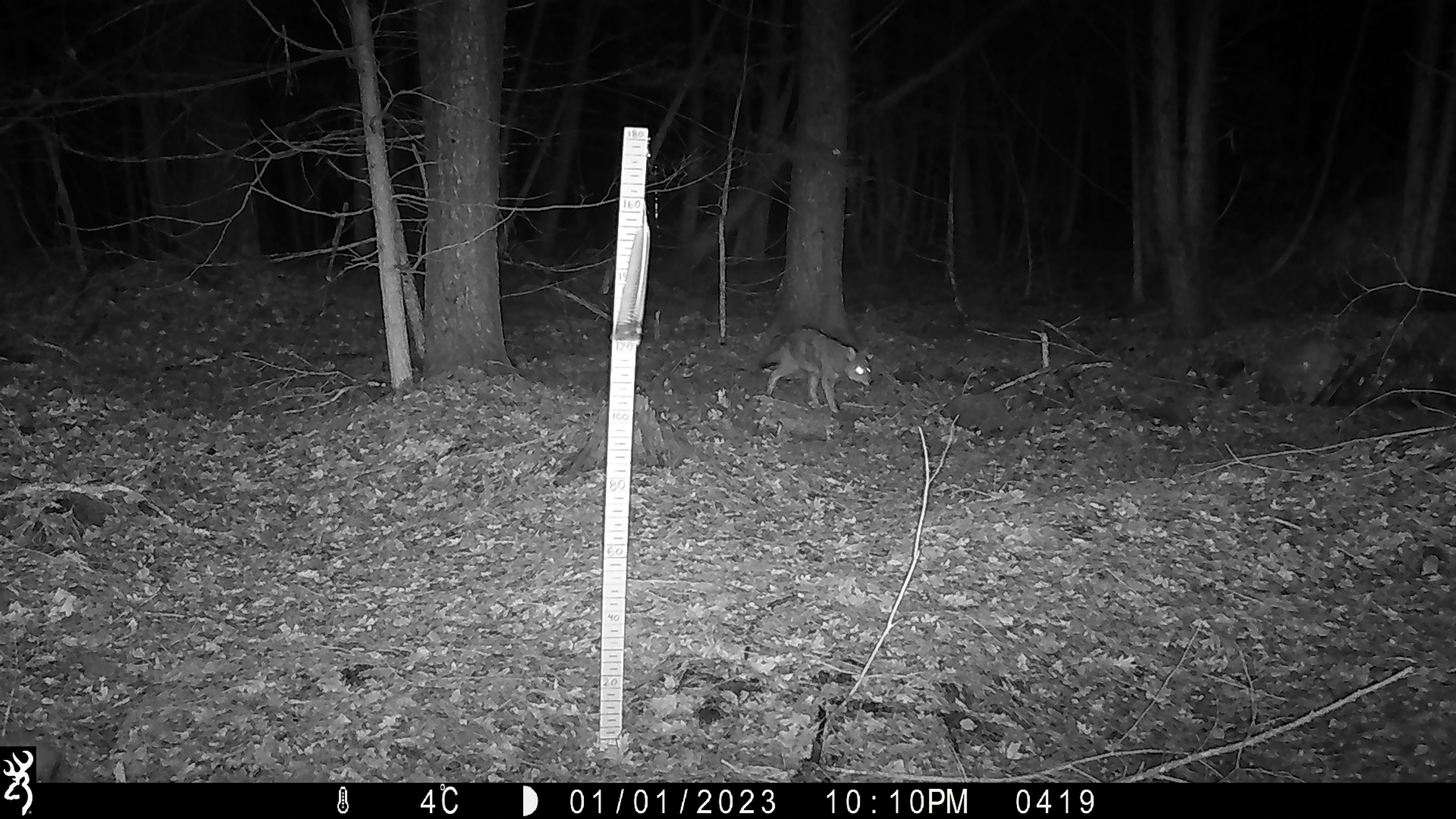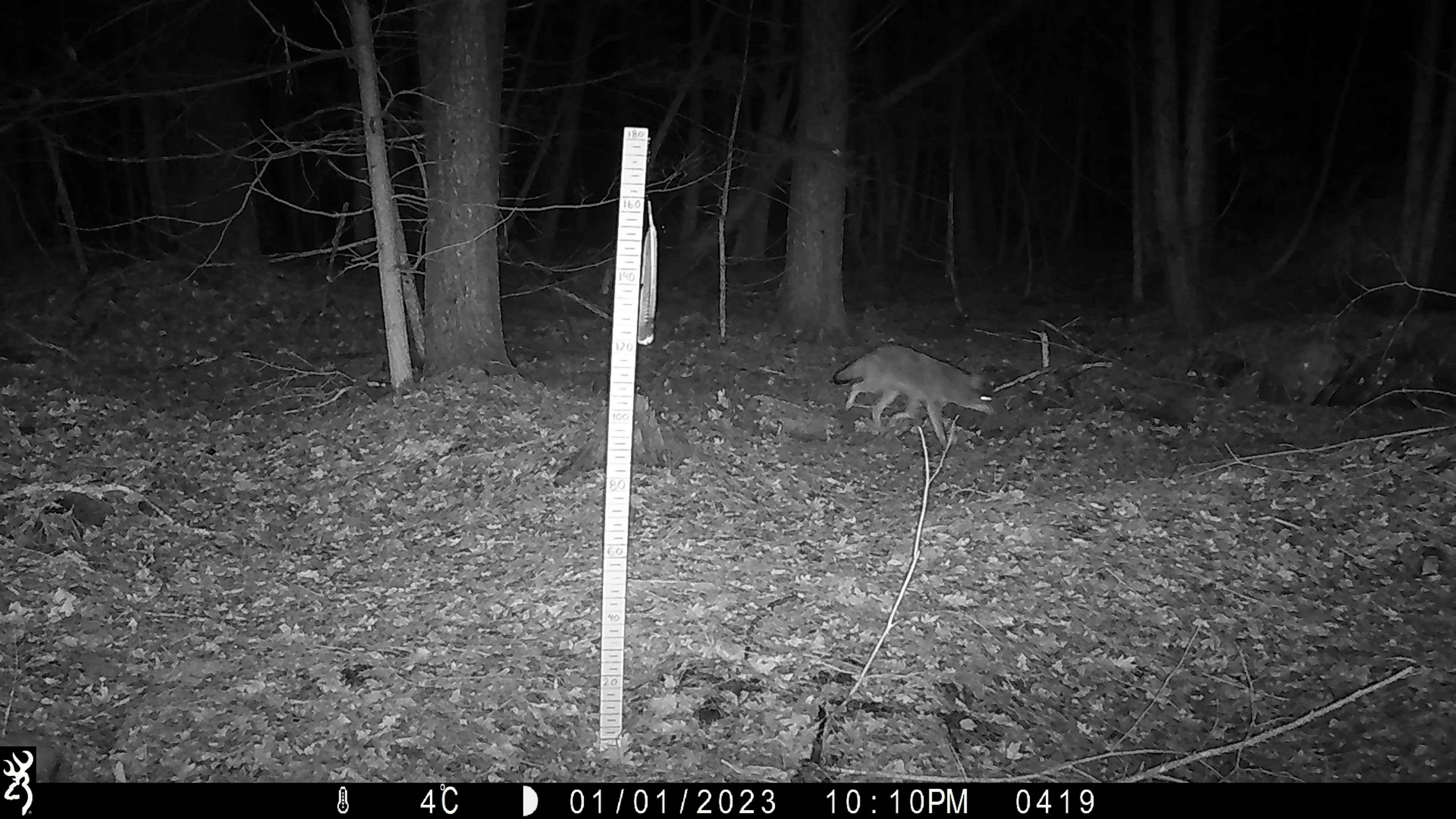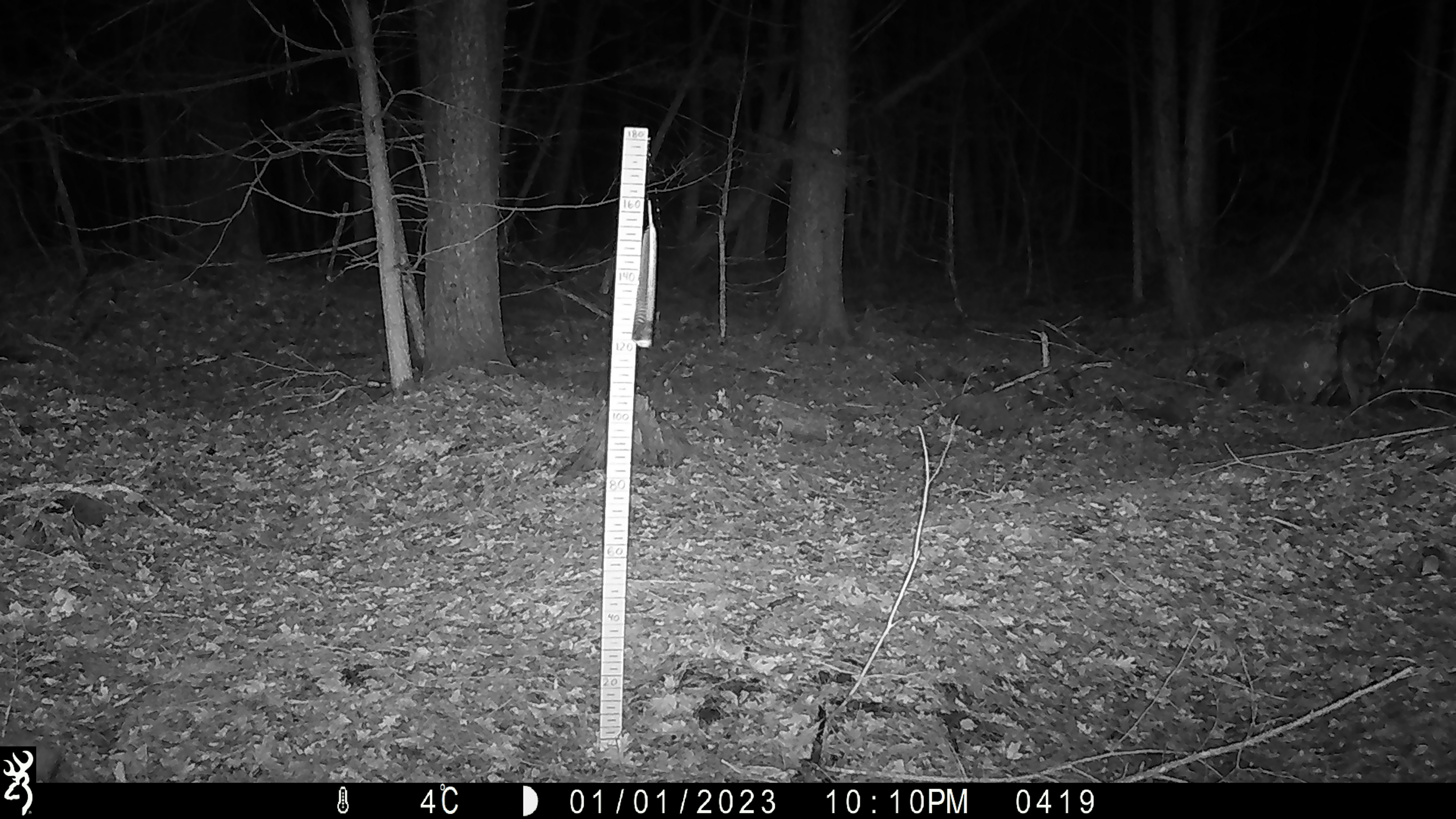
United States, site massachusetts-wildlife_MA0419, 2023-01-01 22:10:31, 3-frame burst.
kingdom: Animalia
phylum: Chordata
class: Mammalia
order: Carnivora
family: Canidae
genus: Canis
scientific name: Canis latrans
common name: coyote